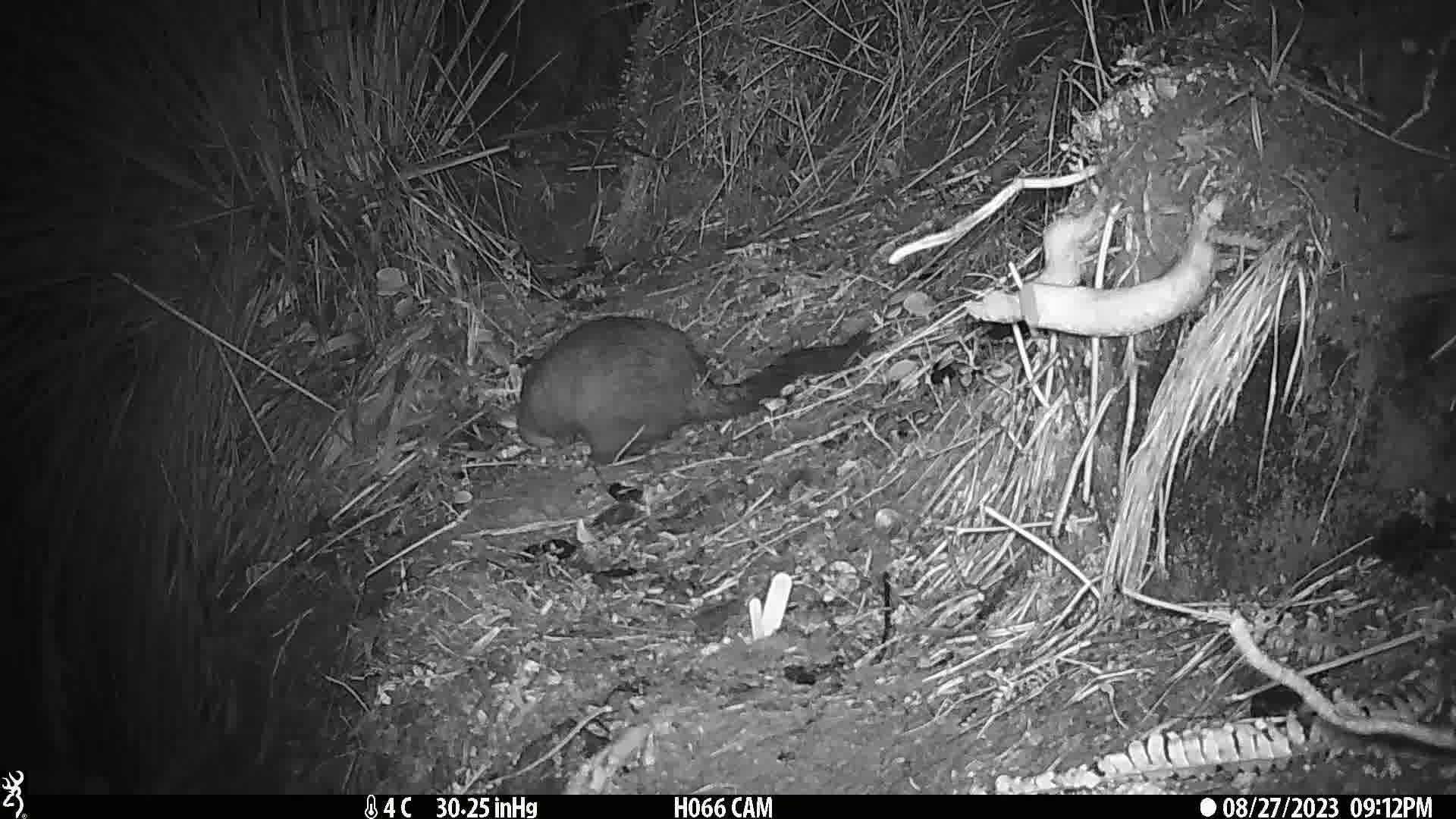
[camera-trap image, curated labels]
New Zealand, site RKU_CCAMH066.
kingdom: Animalia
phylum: Chordata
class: Mammalia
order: Diprotodontia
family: Phalangeridae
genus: Trichosurus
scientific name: Trichosurus vulpecula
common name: common brushtail possum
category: possum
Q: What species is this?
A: Possum (common brushtail possum) (Trichosurus vulpecula).